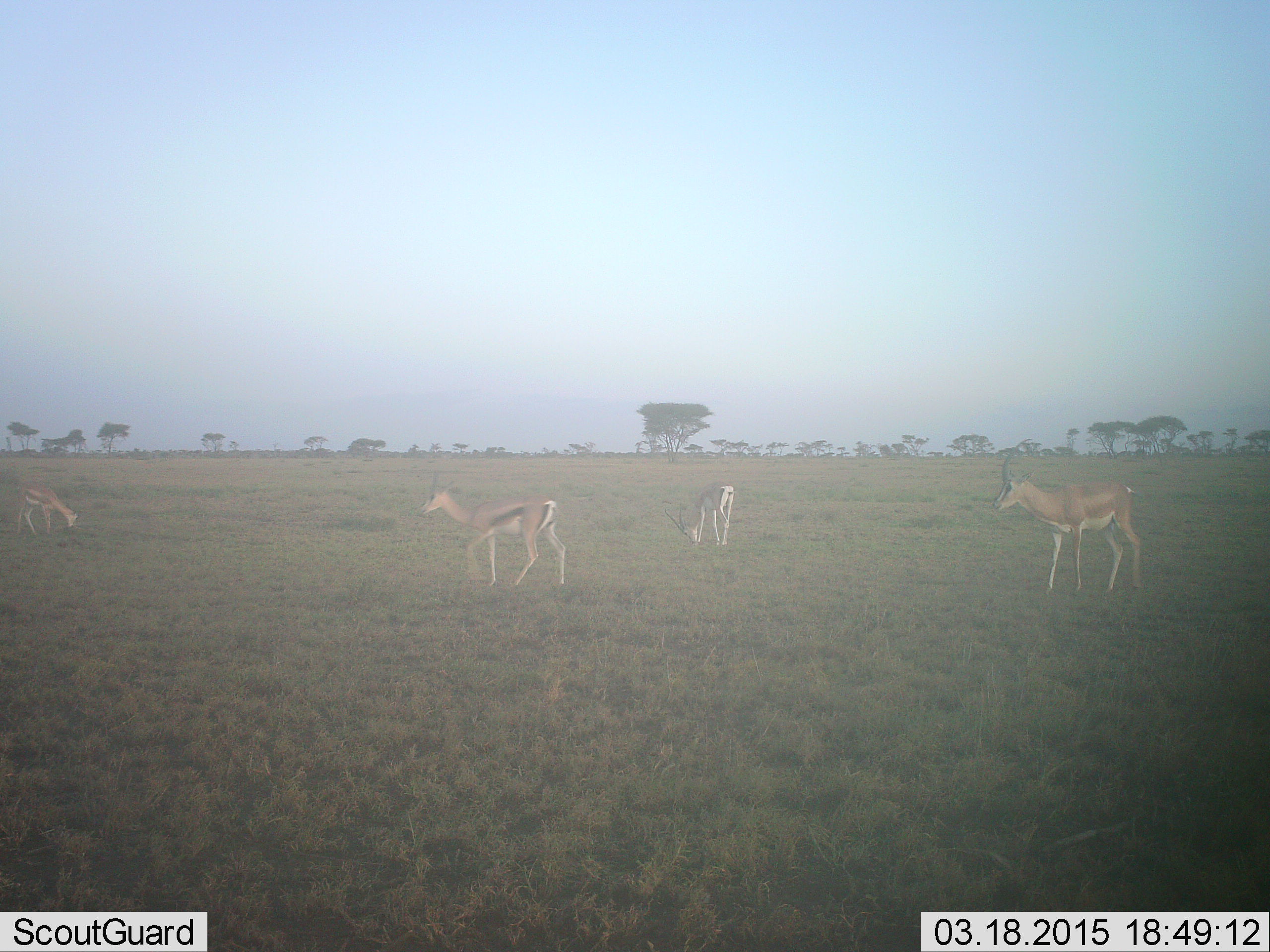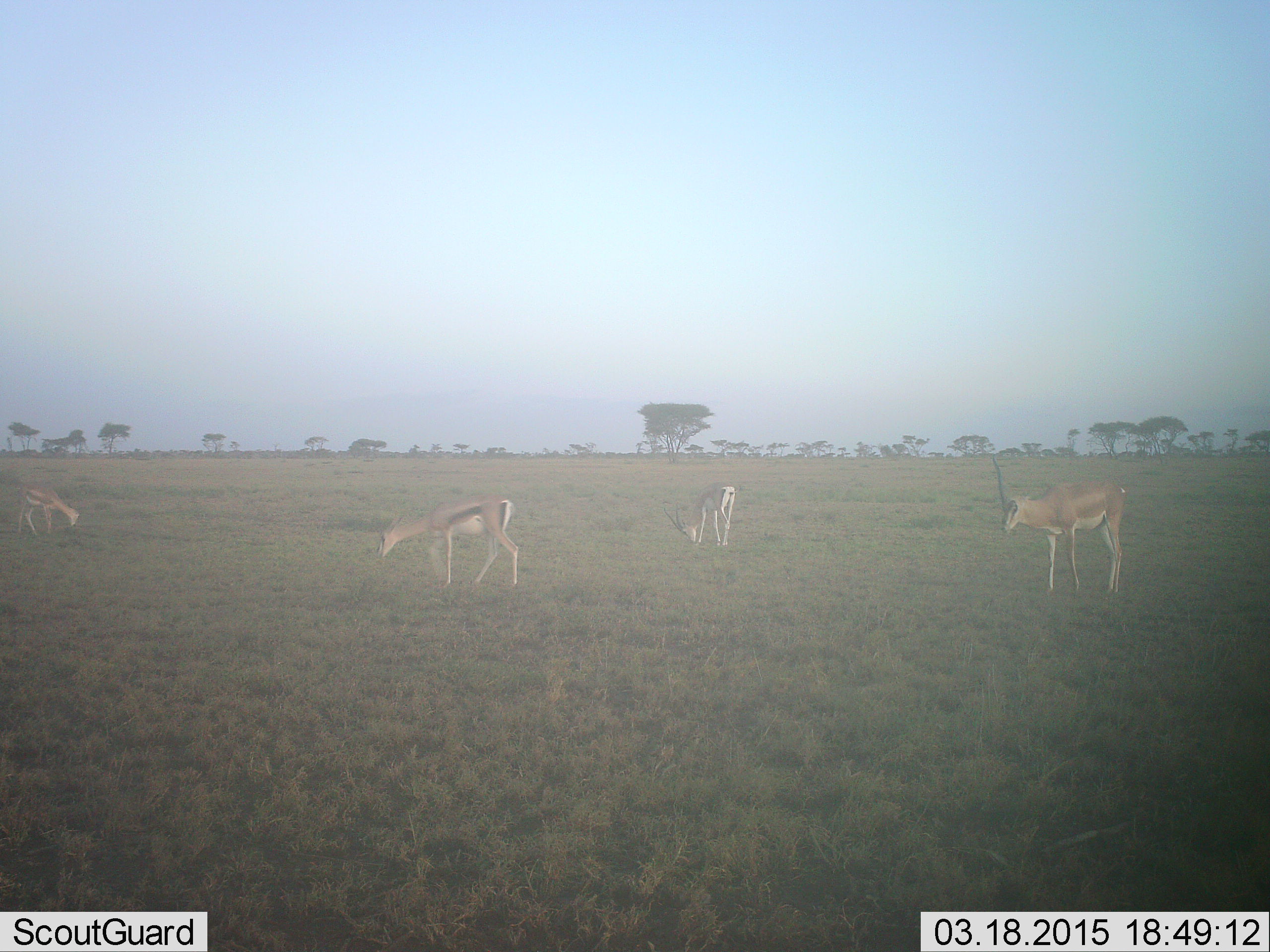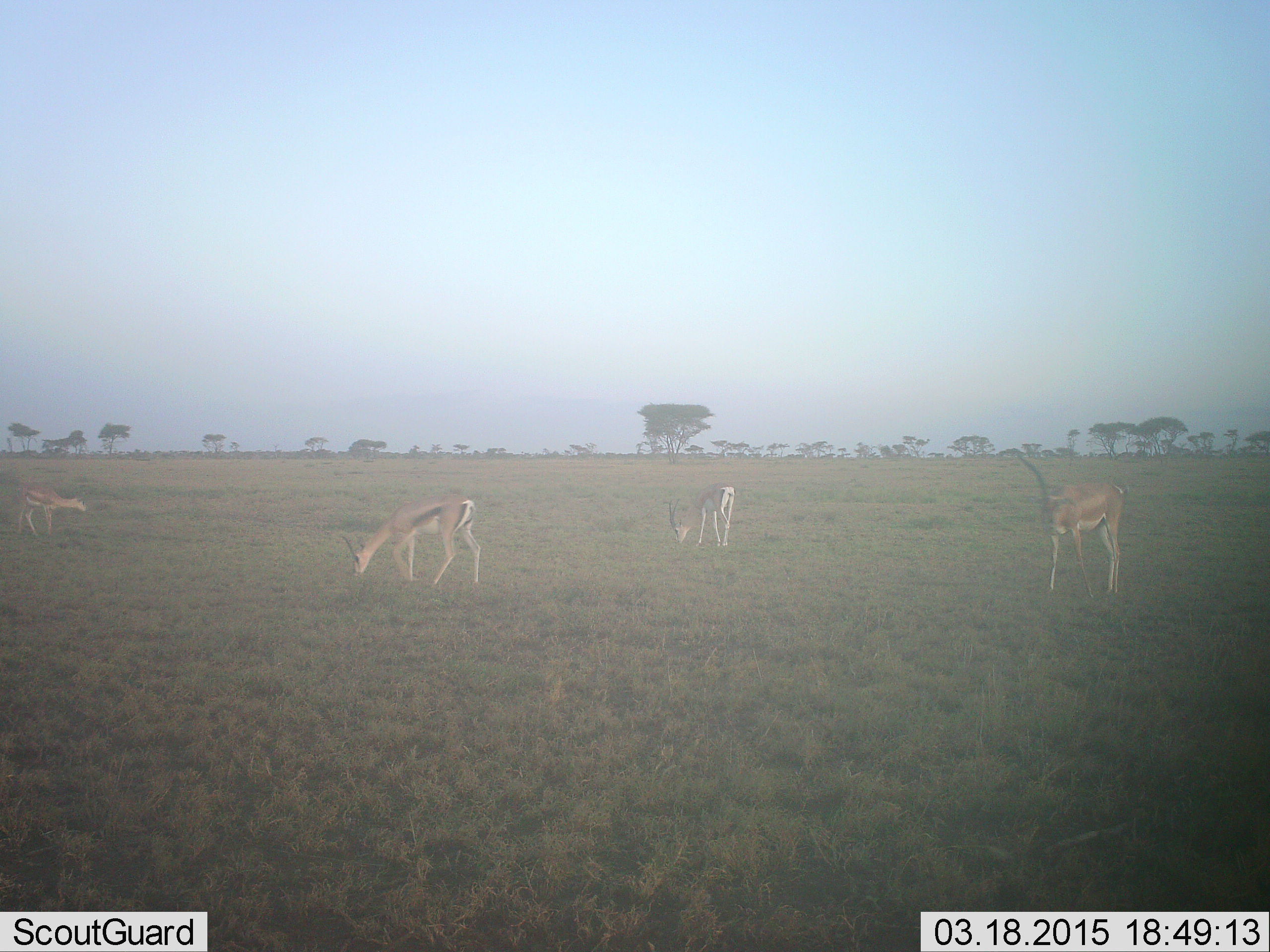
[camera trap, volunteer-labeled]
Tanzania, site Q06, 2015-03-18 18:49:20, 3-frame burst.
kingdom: Animalia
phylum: Chordata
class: Mammalia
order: Artiodactyla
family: Bovidae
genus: Eudorcas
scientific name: Eudorcas thomsonii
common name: thomson's gazelle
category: gazellethomsons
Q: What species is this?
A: Gazellethomsons (thomson's gazelle) (Eudorcas thomsonii).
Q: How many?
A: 4.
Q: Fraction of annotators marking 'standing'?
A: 43%.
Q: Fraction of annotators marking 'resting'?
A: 7%.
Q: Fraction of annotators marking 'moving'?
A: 14%.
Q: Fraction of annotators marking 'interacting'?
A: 0%.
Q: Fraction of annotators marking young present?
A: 0%.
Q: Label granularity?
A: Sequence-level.